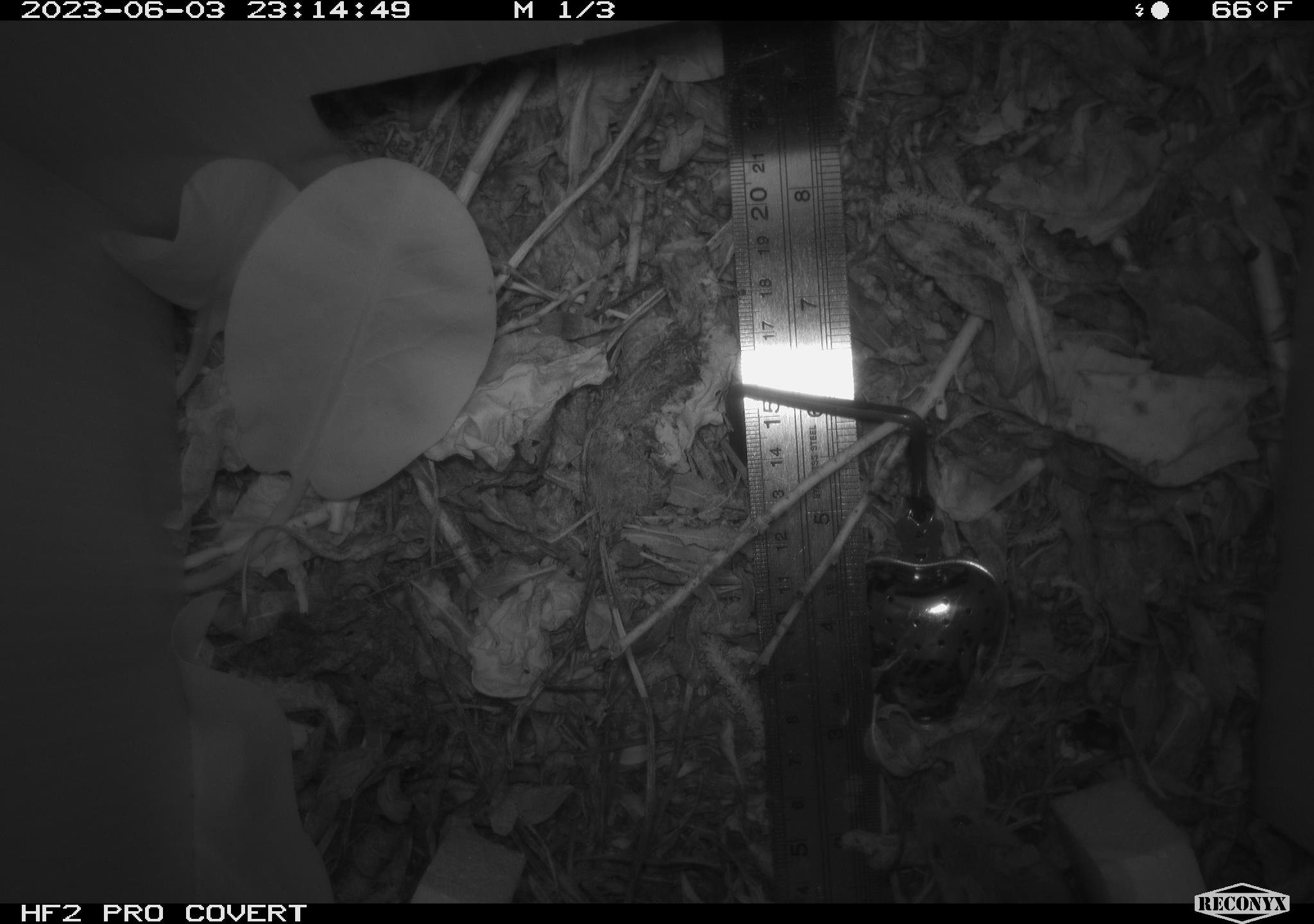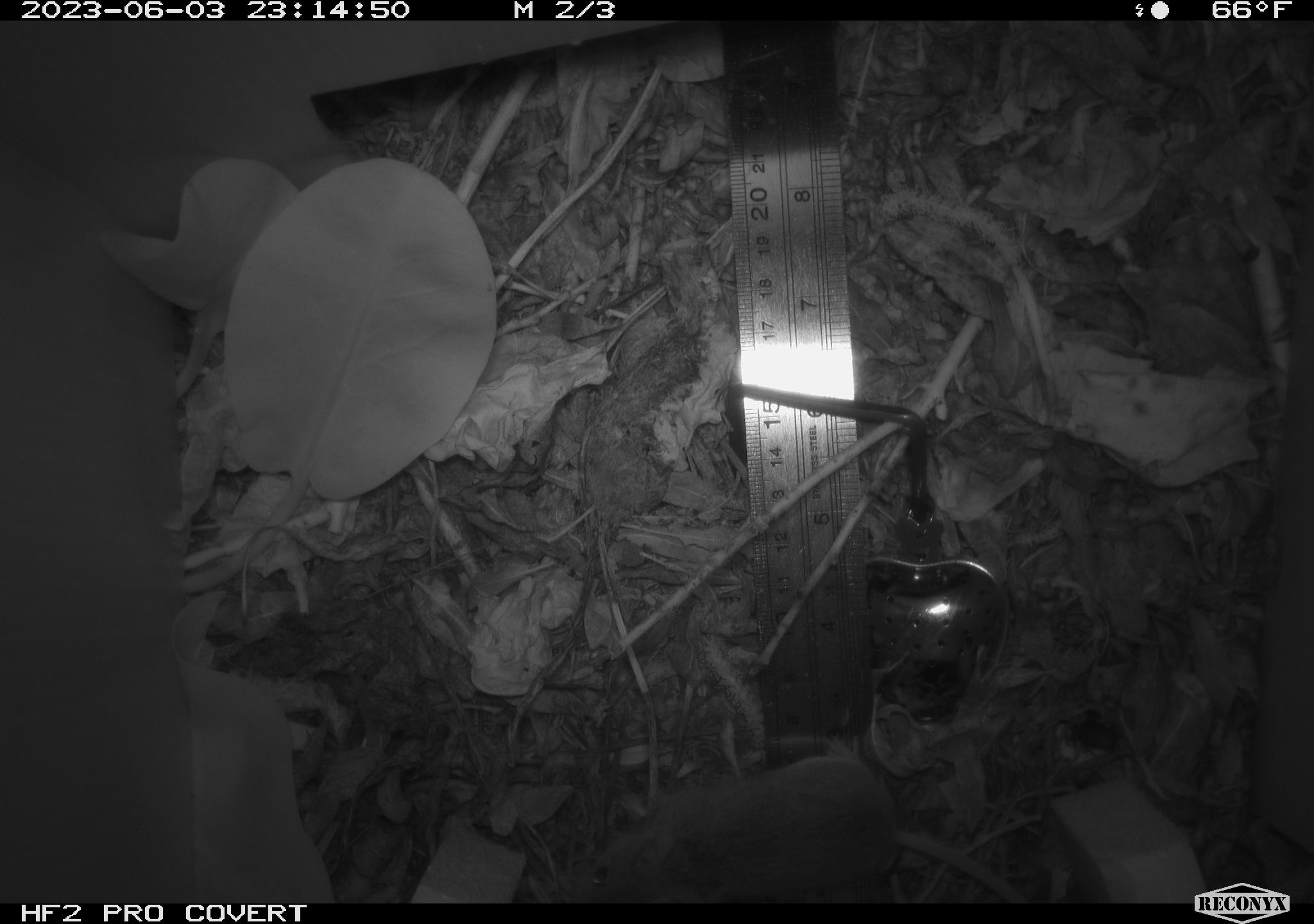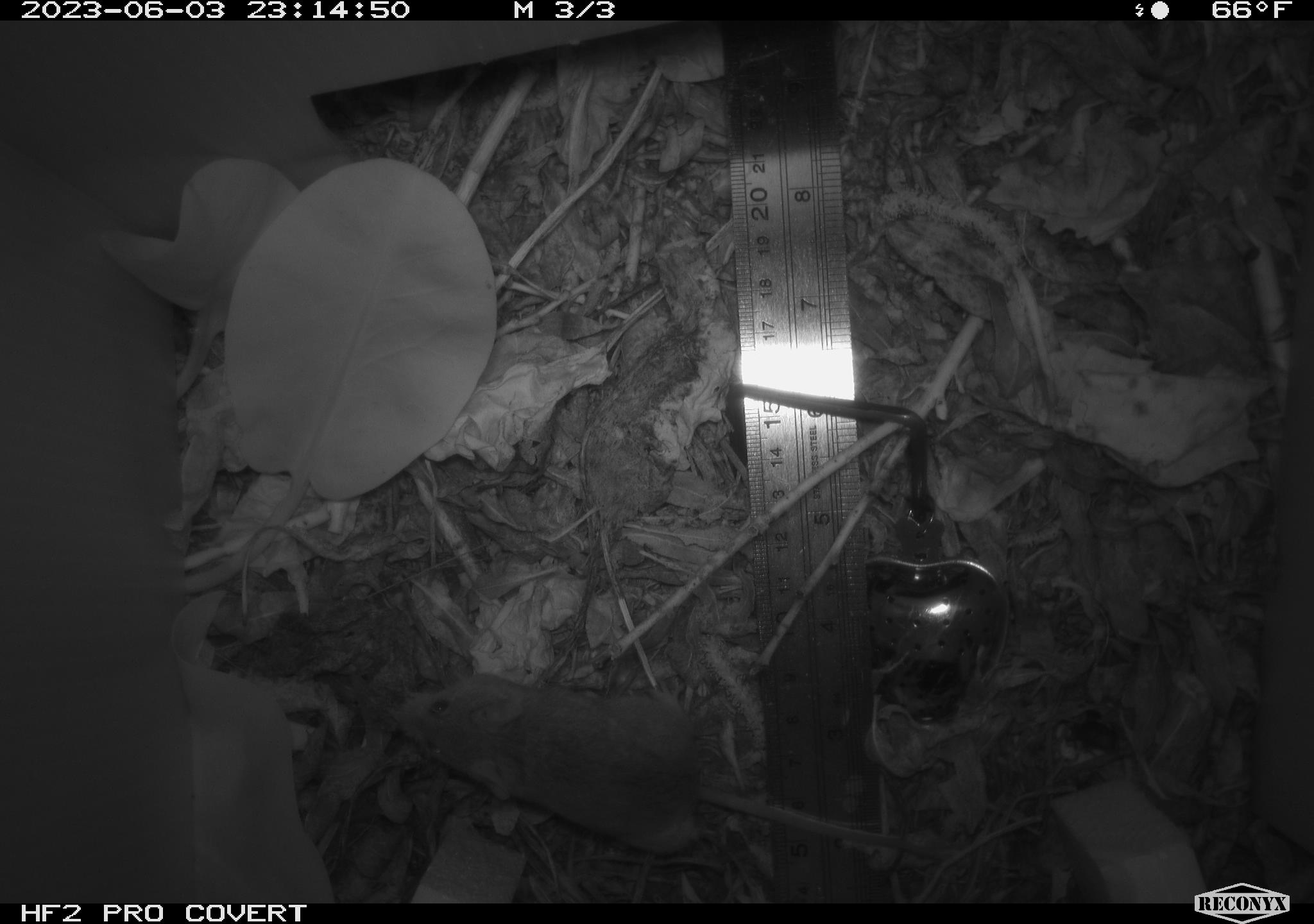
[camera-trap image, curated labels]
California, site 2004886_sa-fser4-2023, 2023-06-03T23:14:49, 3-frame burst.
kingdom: Animalia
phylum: Chordata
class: Mammalia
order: Rodentia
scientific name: Rodentia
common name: mouse species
Mouse species (Rodentia).